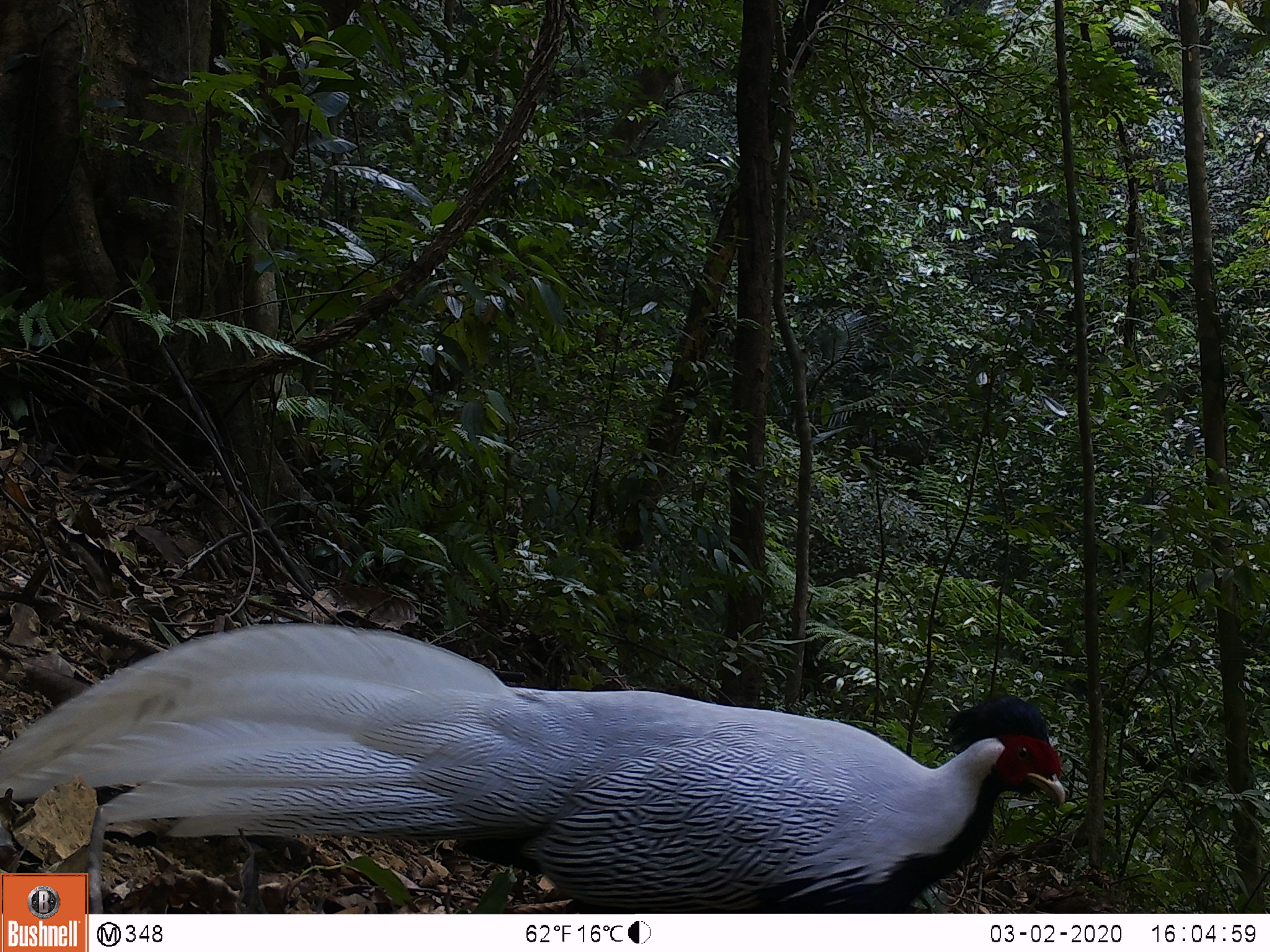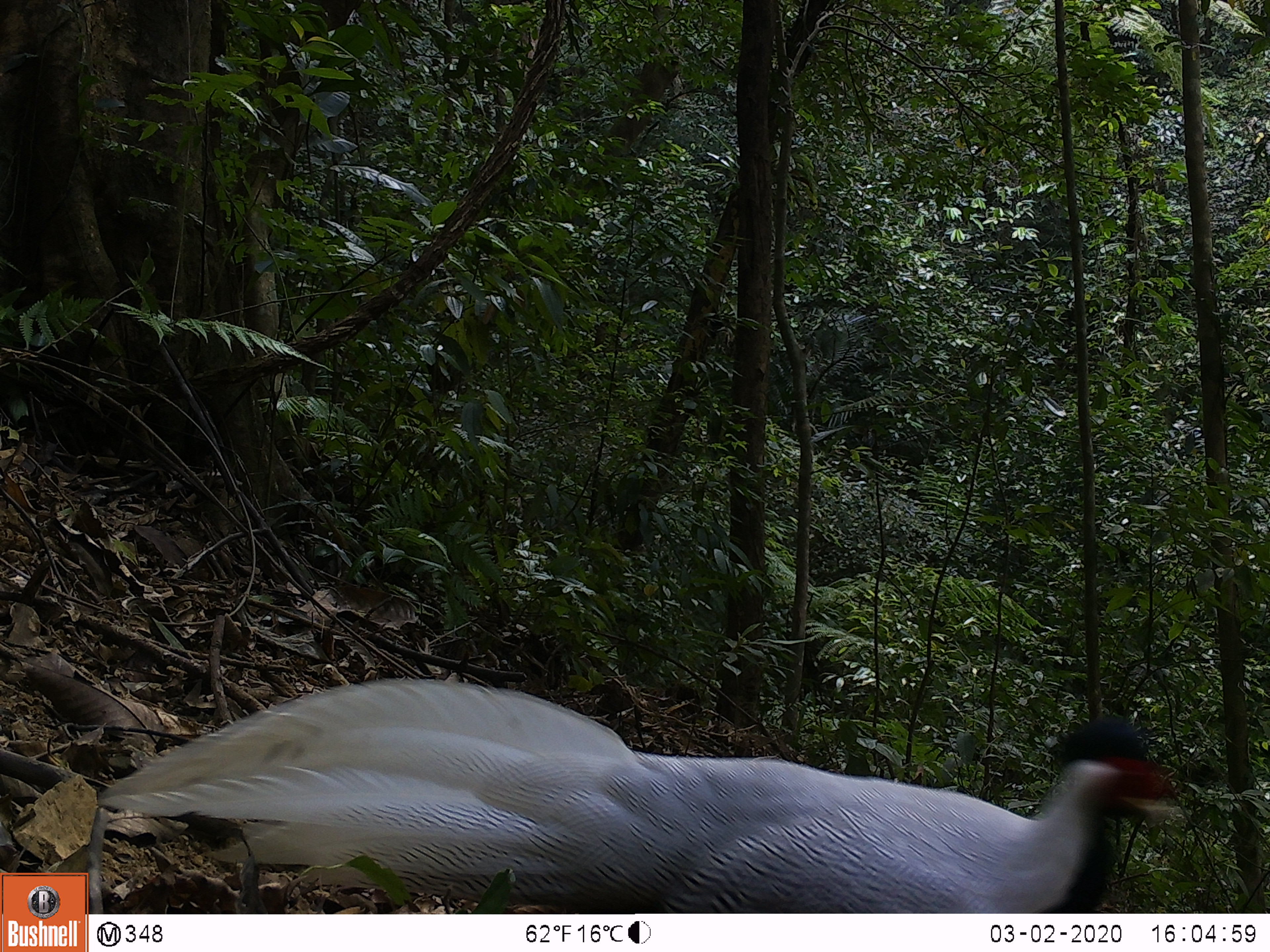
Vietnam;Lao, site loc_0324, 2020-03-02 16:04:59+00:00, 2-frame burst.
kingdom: Animalia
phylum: Chordata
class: Aves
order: Galliformes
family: Phasianidae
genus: Lophura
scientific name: Lophura nycthemera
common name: silver pheasant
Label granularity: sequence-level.